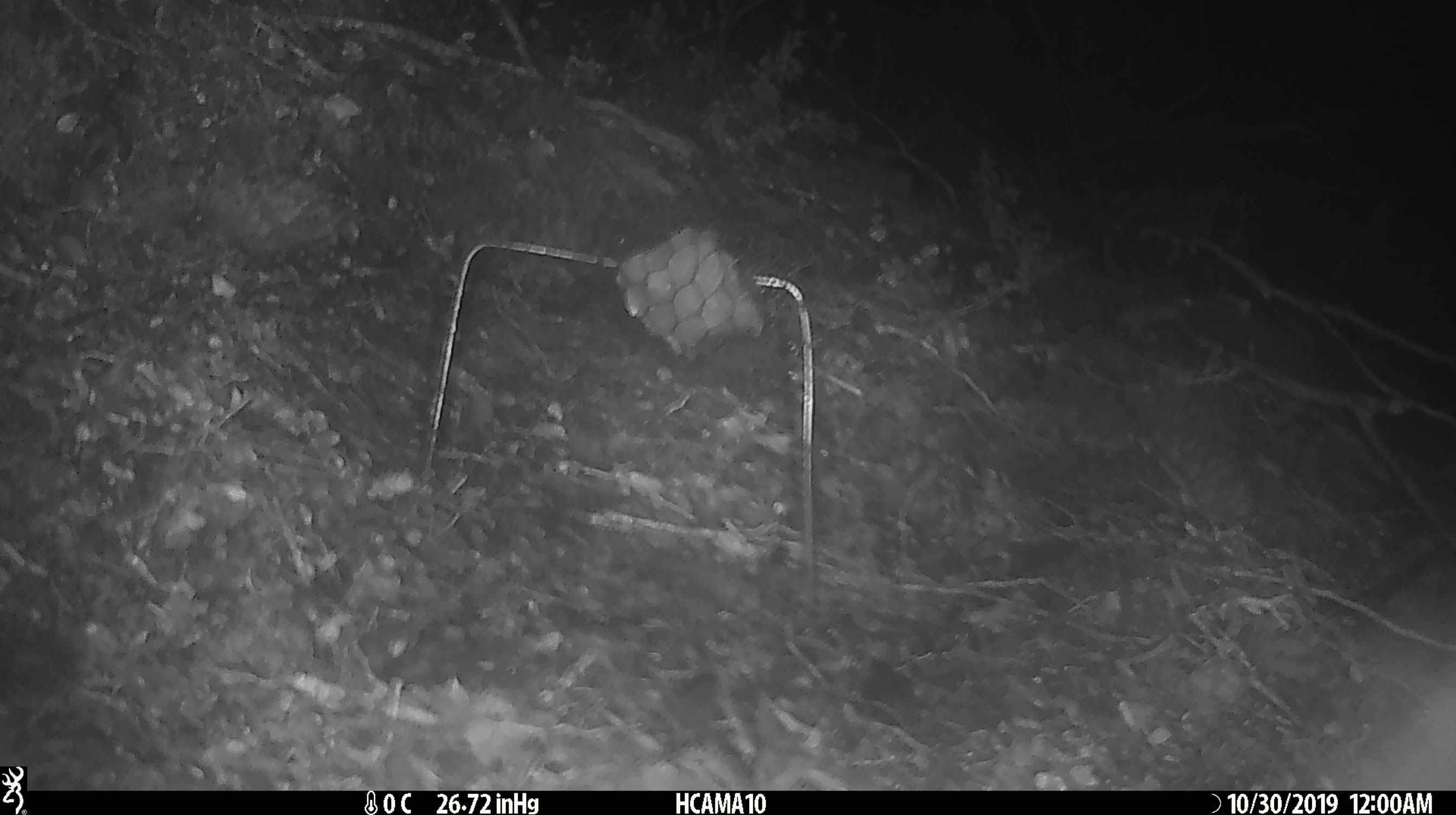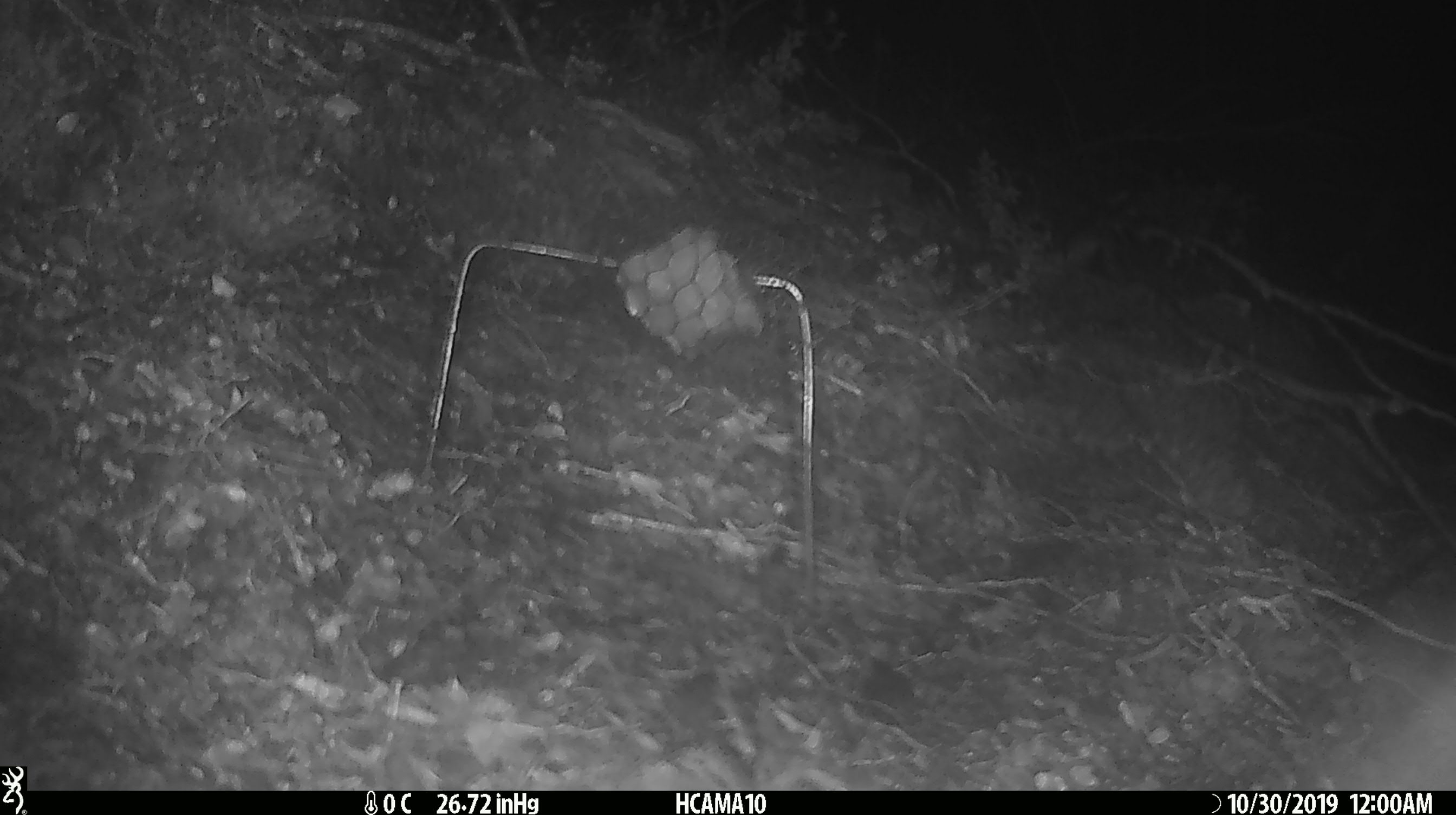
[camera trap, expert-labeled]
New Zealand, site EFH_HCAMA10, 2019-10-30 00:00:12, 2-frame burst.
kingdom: Animalia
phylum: Chordata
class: Mammalia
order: Rodentia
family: Muridae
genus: Mus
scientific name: Mus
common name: mouse